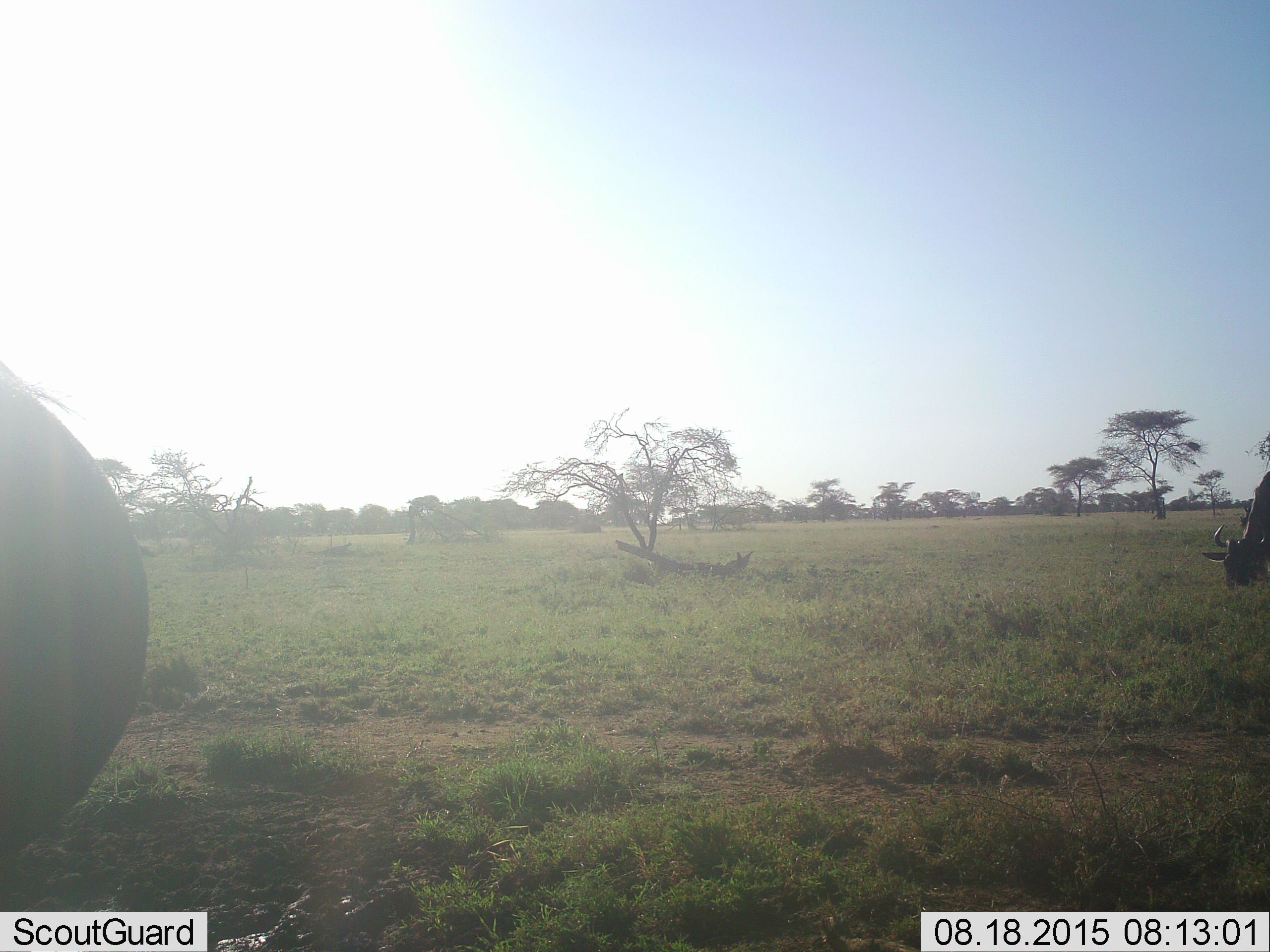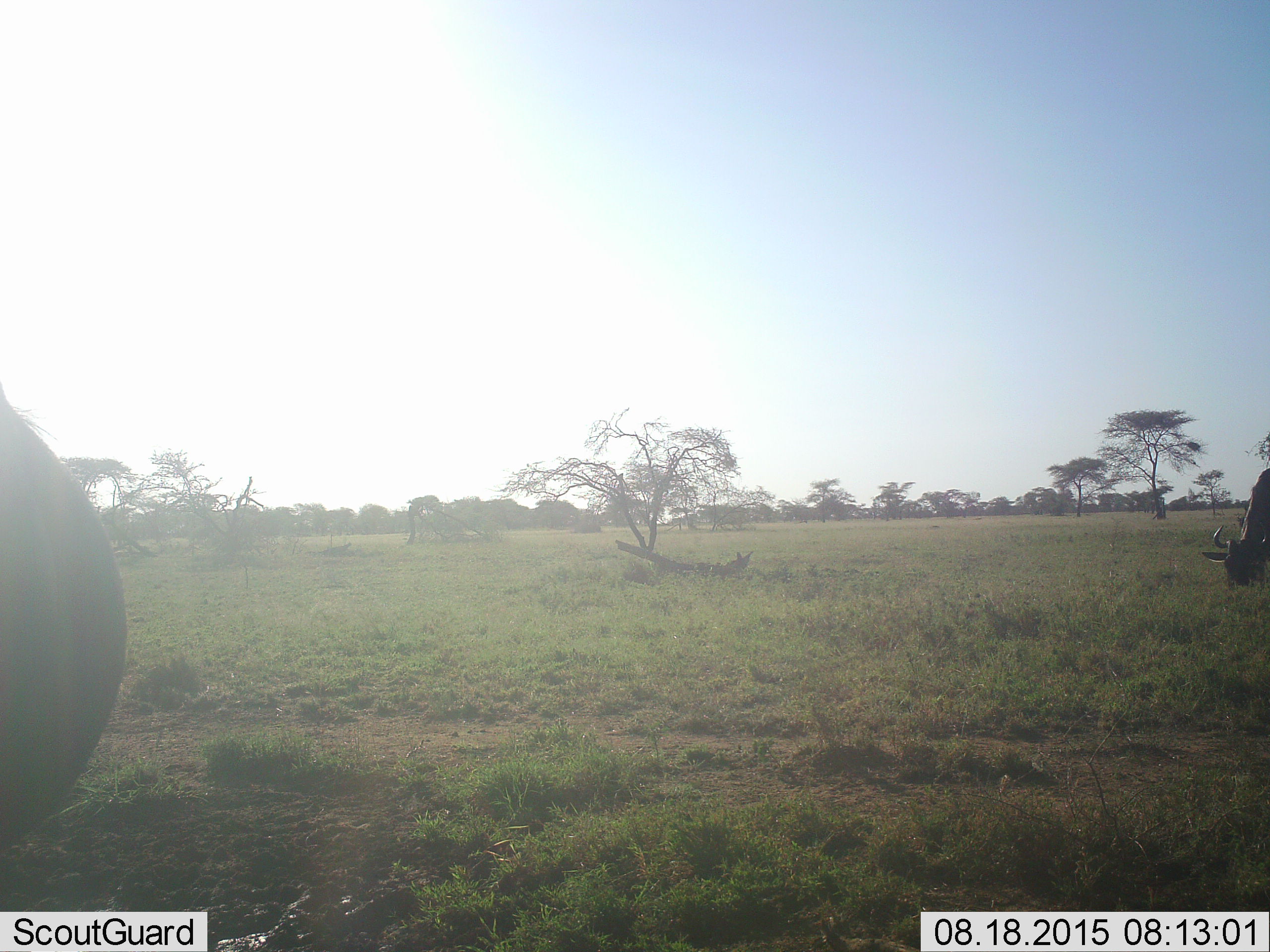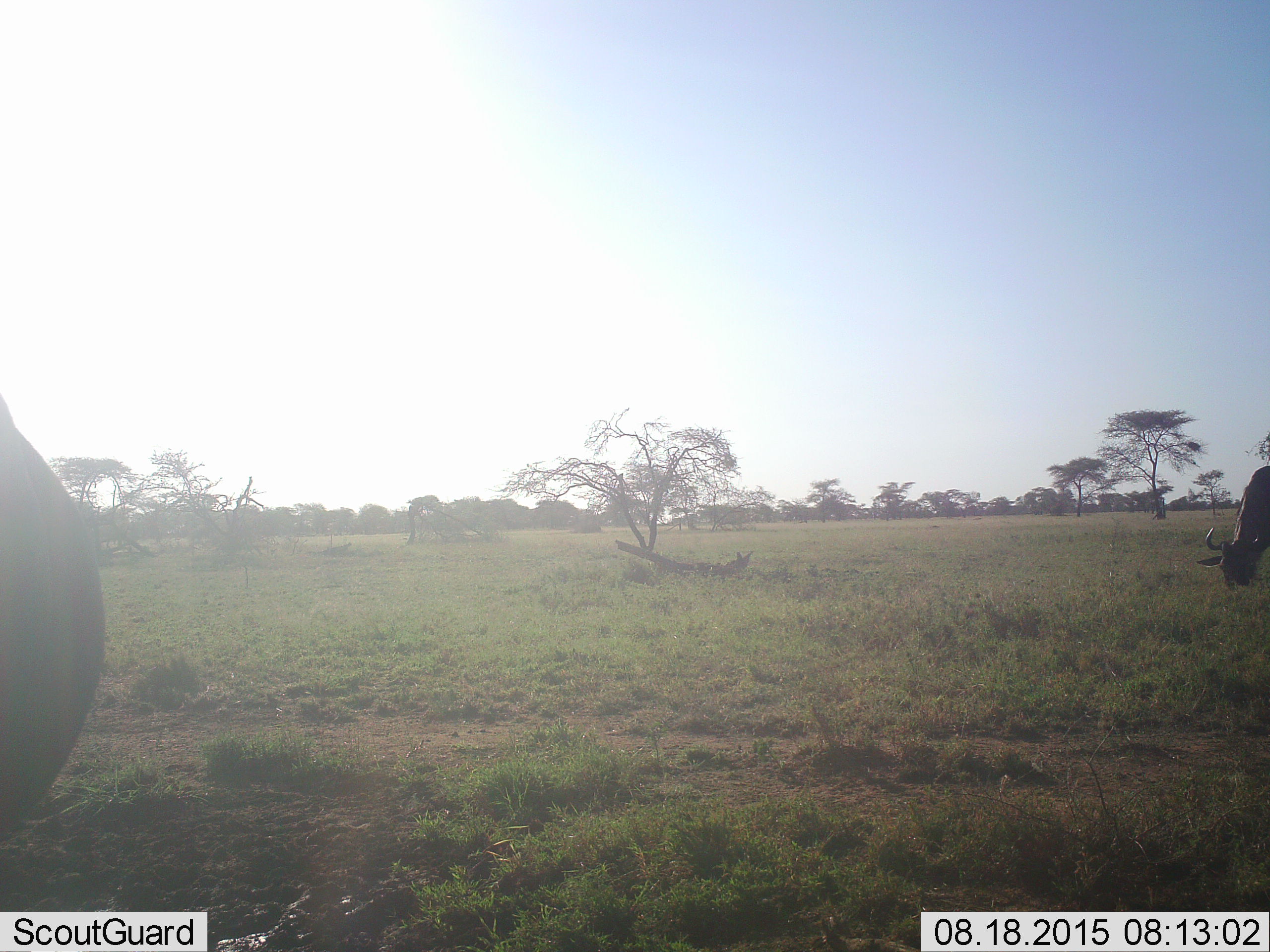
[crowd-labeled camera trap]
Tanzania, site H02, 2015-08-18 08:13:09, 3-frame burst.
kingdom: Animalia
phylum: Chordata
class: Mammalia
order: Artiodactyla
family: Bovidae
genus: Connochaetes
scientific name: Connochaetes taurinus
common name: blue wildebeest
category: wildebeest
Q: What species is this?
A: Wildebeest (blue wildebeest) (Connochaetes taurinus).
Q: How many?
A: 2.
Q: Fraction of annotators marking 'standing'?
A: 56%.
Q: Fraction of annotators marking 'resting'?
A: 11%.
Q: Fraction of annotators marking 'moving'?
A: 22%.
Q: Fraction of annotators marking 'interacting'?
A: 0%.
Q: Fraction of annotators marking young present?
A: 0%.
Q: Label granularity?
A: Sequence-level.